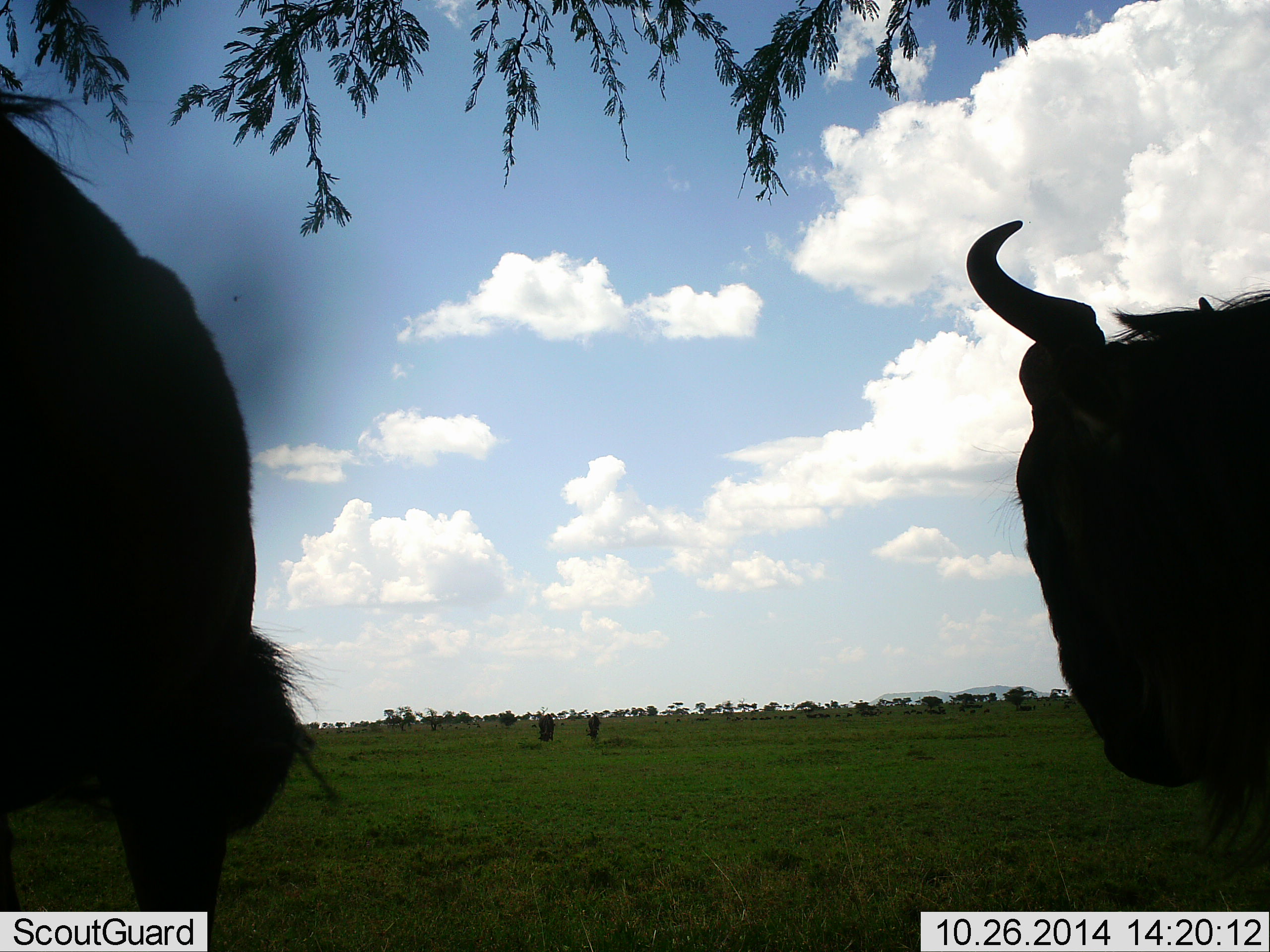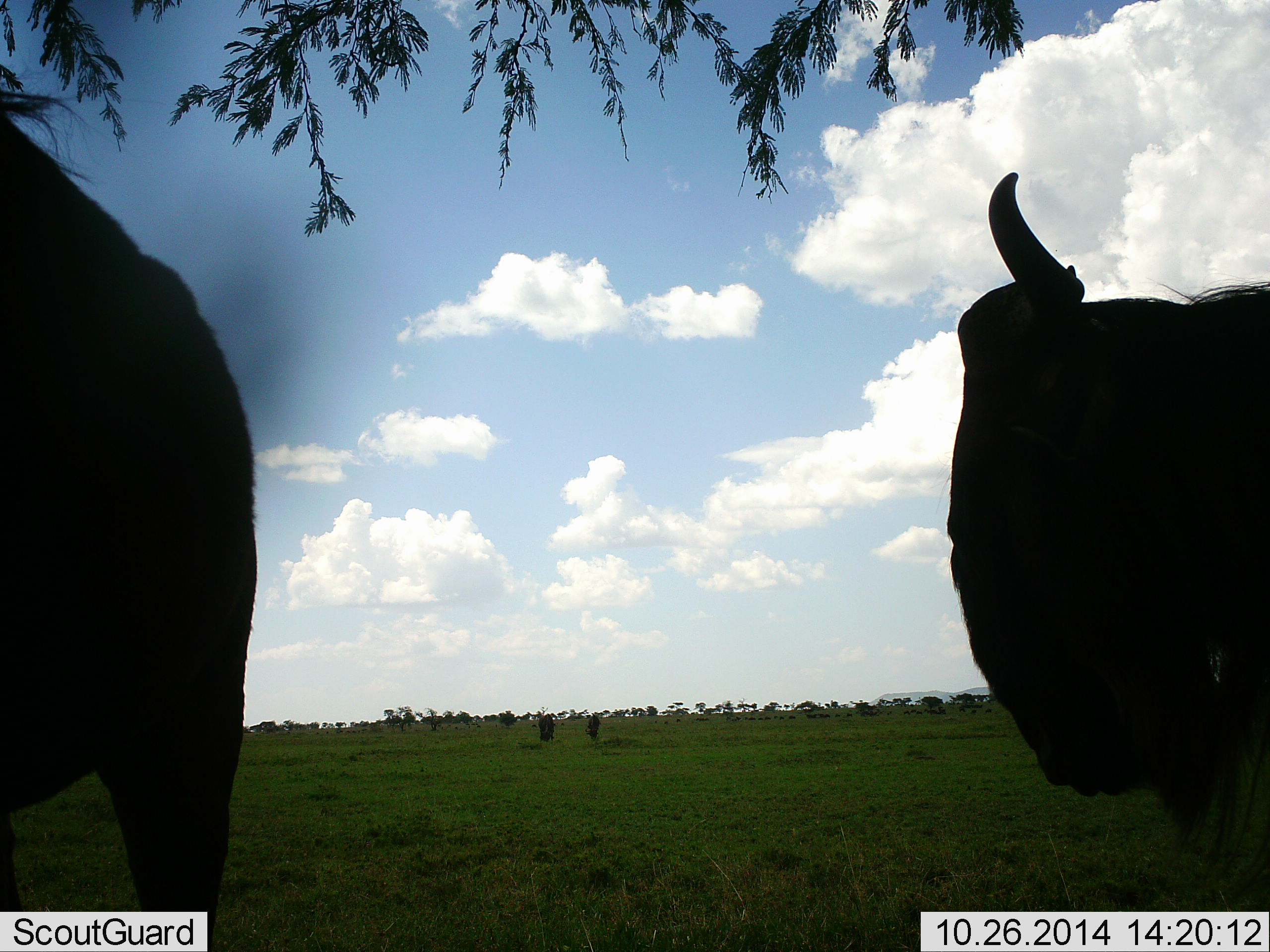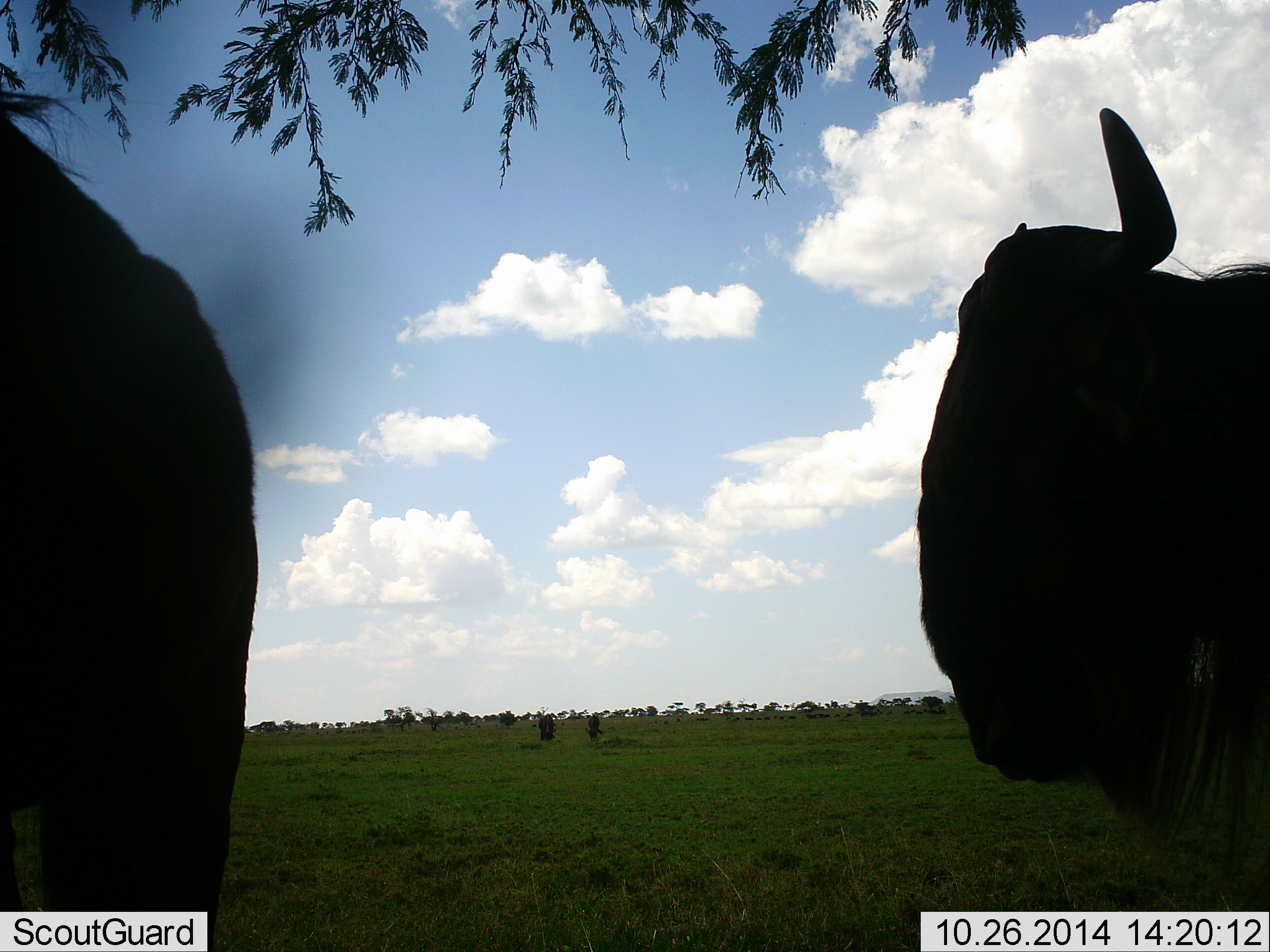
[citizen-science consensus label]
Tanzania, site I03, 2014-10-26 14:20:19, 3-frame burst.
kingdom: Animalia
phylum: Chordata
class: Mammalia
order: Artiodactyla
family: Bovidae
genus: Connochaetes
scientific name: Connochaetes taurinus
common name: blue wildebeest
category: wildebeest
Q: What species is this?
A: Wildebeest (blue wildebeest) (Connochaetes taurinus).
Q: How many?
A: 4.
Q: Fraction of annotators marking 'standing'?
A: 100%.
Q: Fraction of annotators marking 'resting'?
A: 0%.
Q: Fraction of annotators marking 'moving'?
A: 10%.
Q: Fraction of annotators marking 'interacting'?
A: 0%.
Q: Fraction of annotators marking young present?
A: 0%.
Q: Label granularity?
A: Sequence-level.